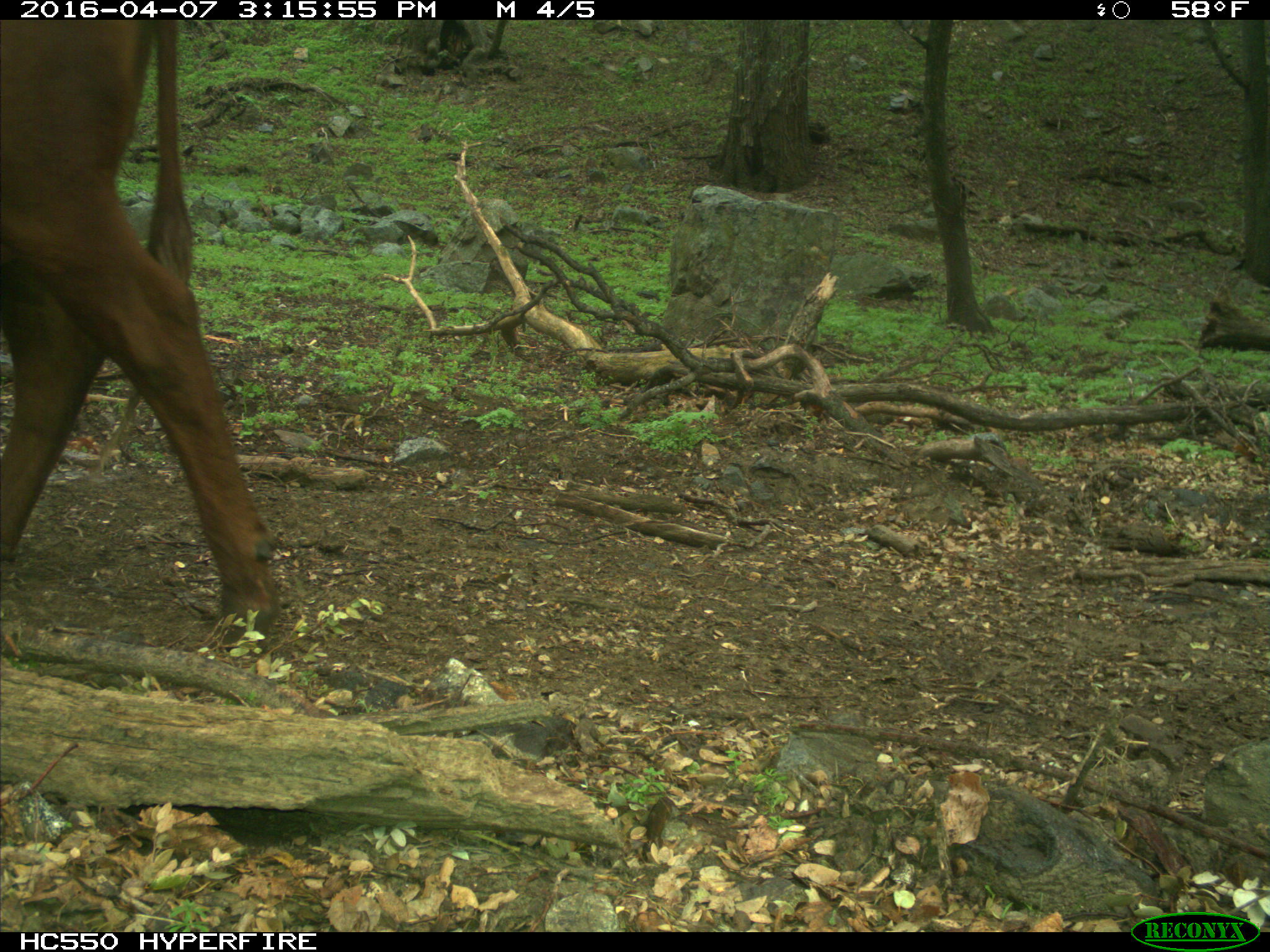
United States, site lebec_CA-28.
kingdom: Animalia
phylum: Chordata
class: Mammalia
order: Artiodactyla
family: Bovidae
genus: Bos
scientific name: Bos taurus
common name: domestic cow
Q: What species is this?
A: Bos taurus (domestic cow).